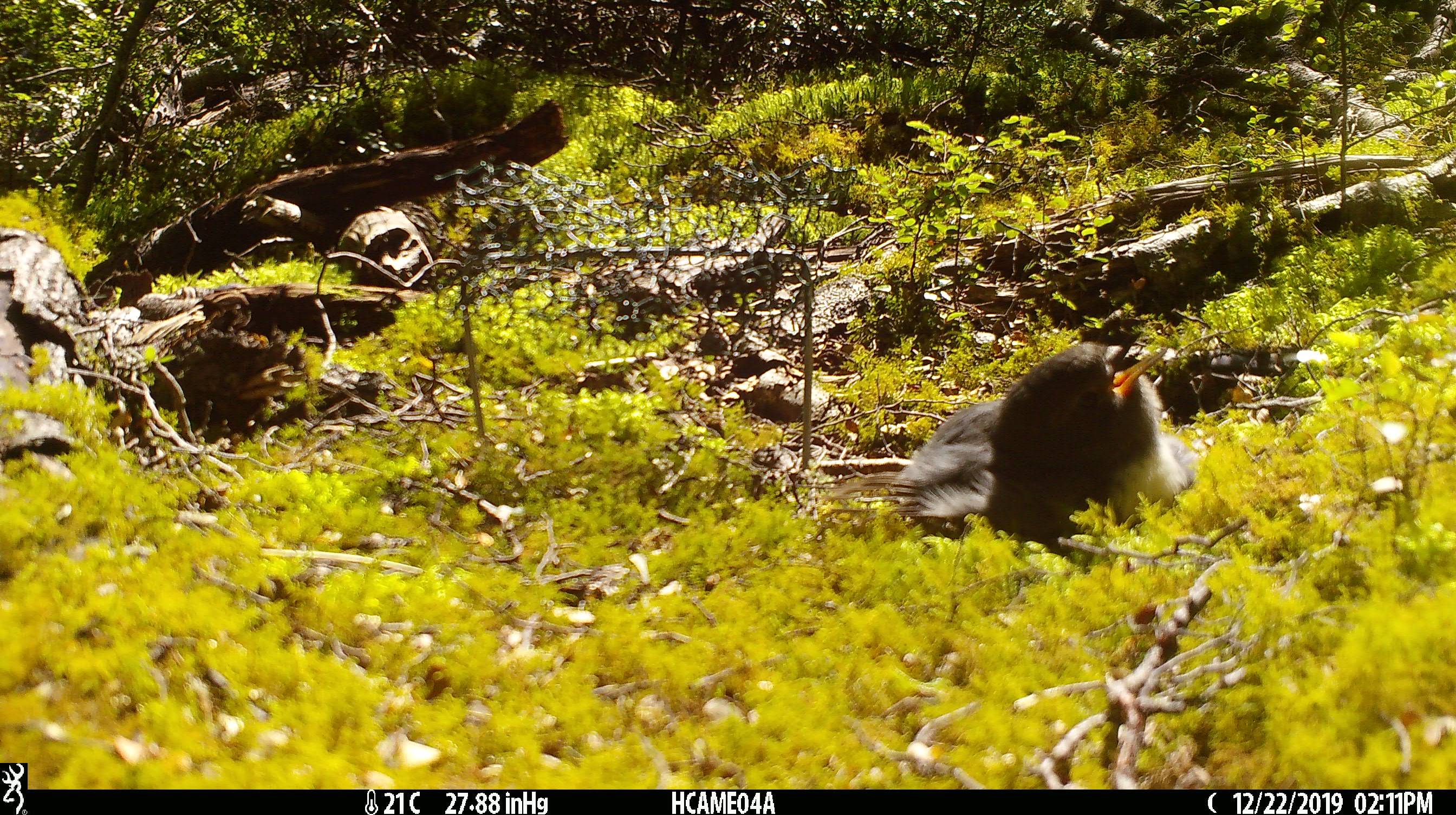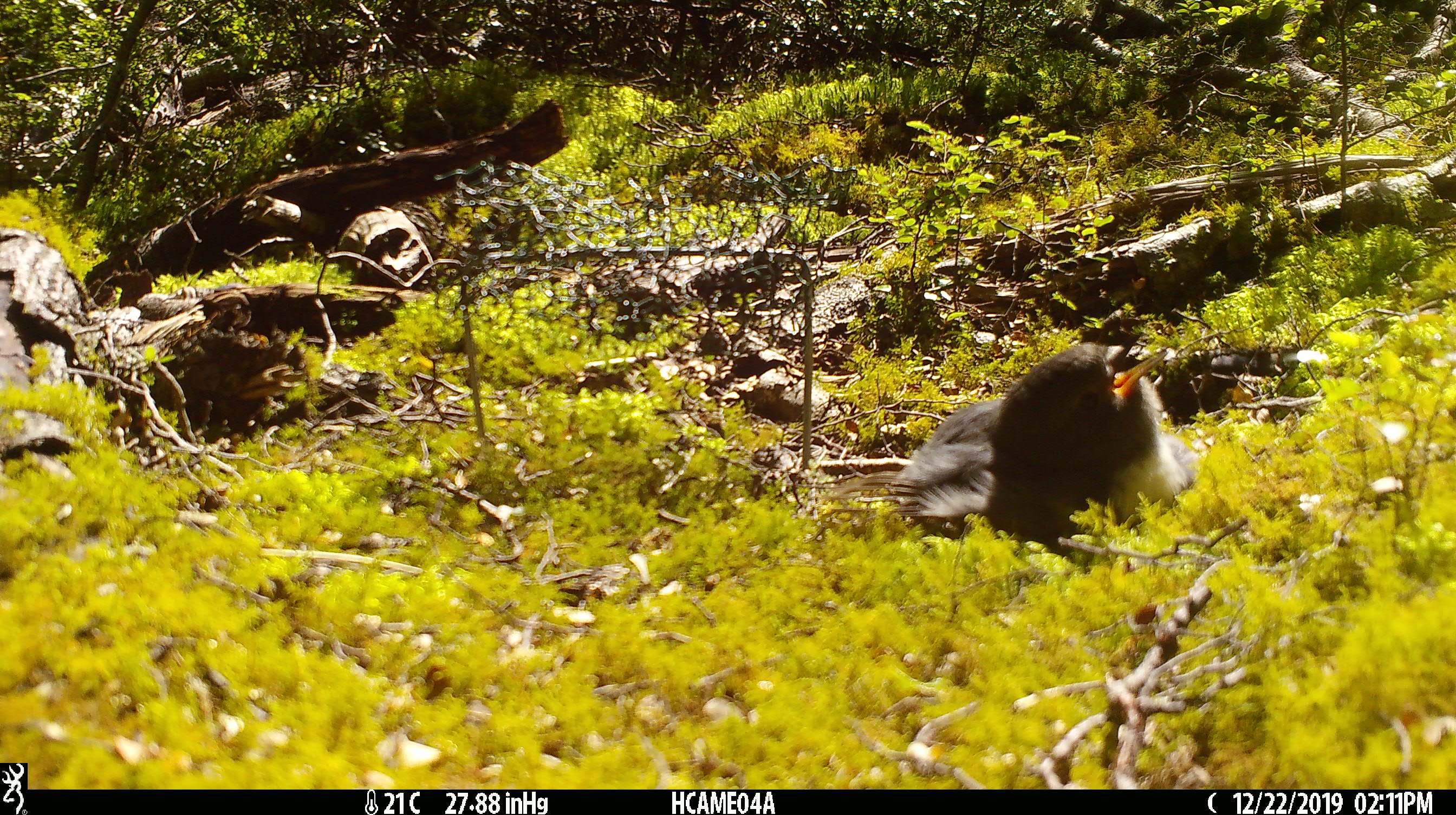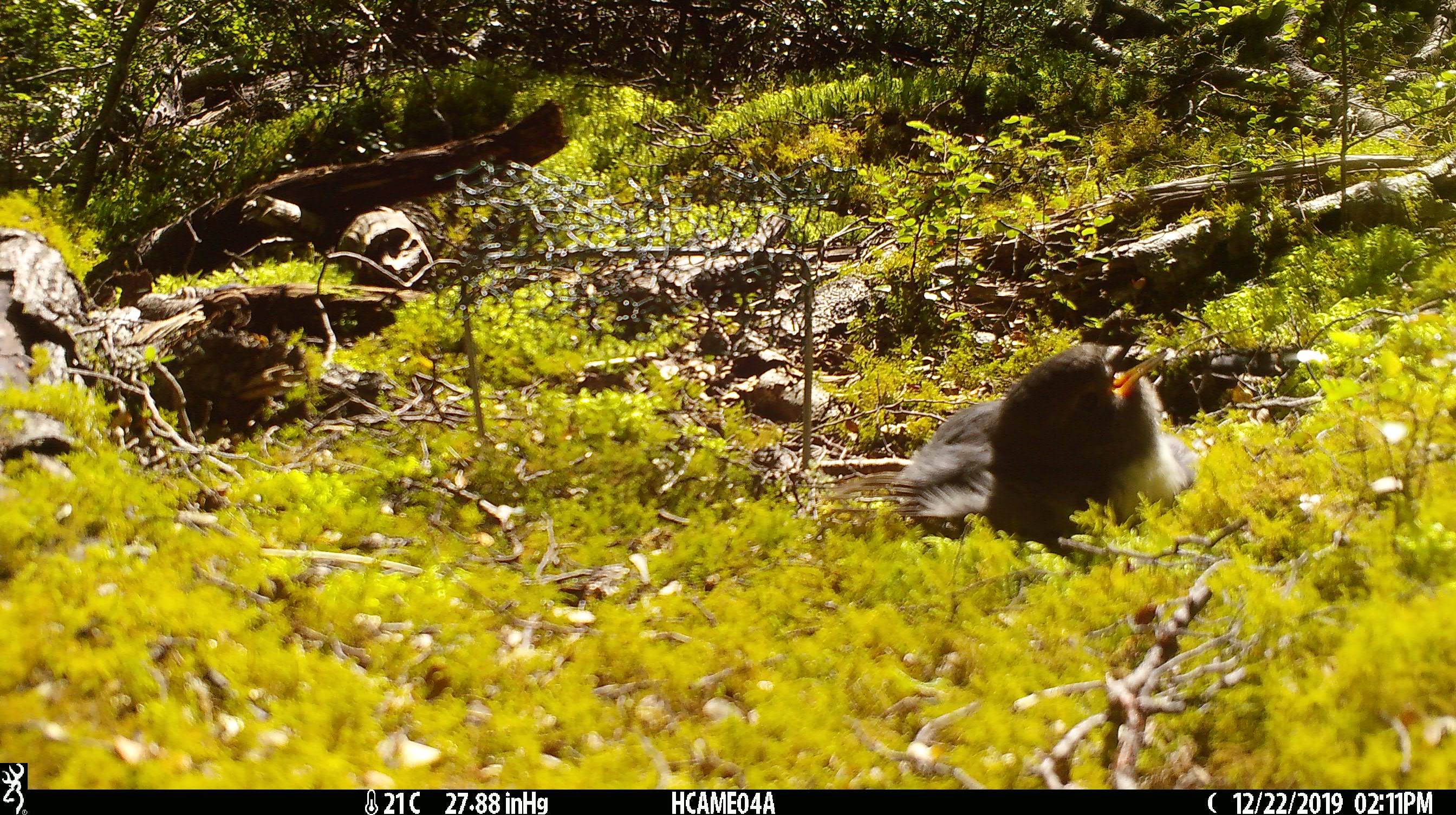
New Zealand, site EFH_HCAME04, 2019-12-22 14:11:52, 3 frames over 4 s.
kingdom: Animalia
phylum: Chordata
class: Aves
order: Passeriformes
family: Petroicidae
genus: Petroica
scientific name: Petroica australis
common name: new zealand robin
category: robin